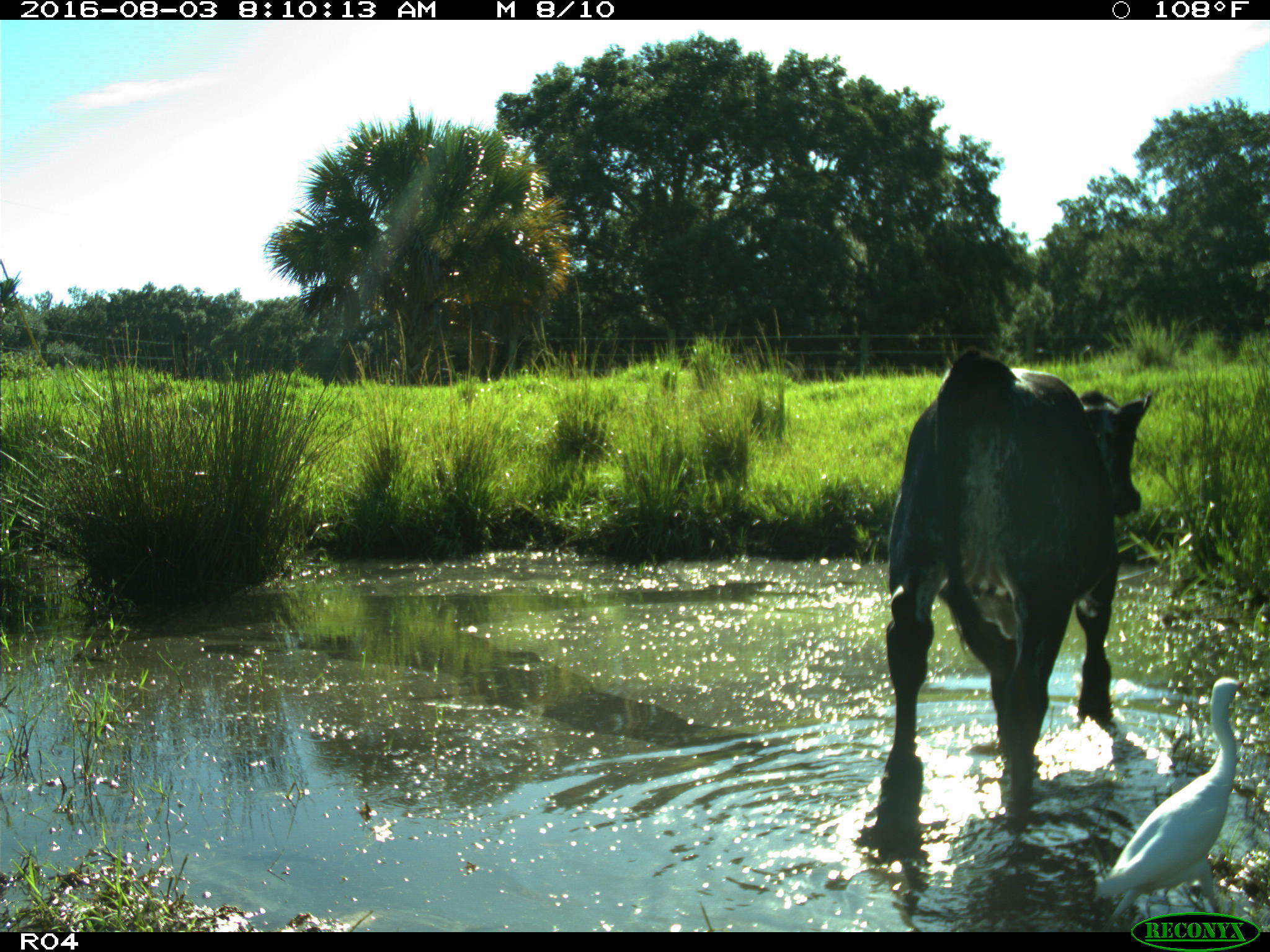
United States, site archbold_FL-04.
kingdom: Animalia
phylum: Chordata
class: Mammalia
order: Artiodactyla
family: Bovidae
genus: Bos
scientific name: Bos taurus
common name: domestic cow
Bos taurus (domestic cow).